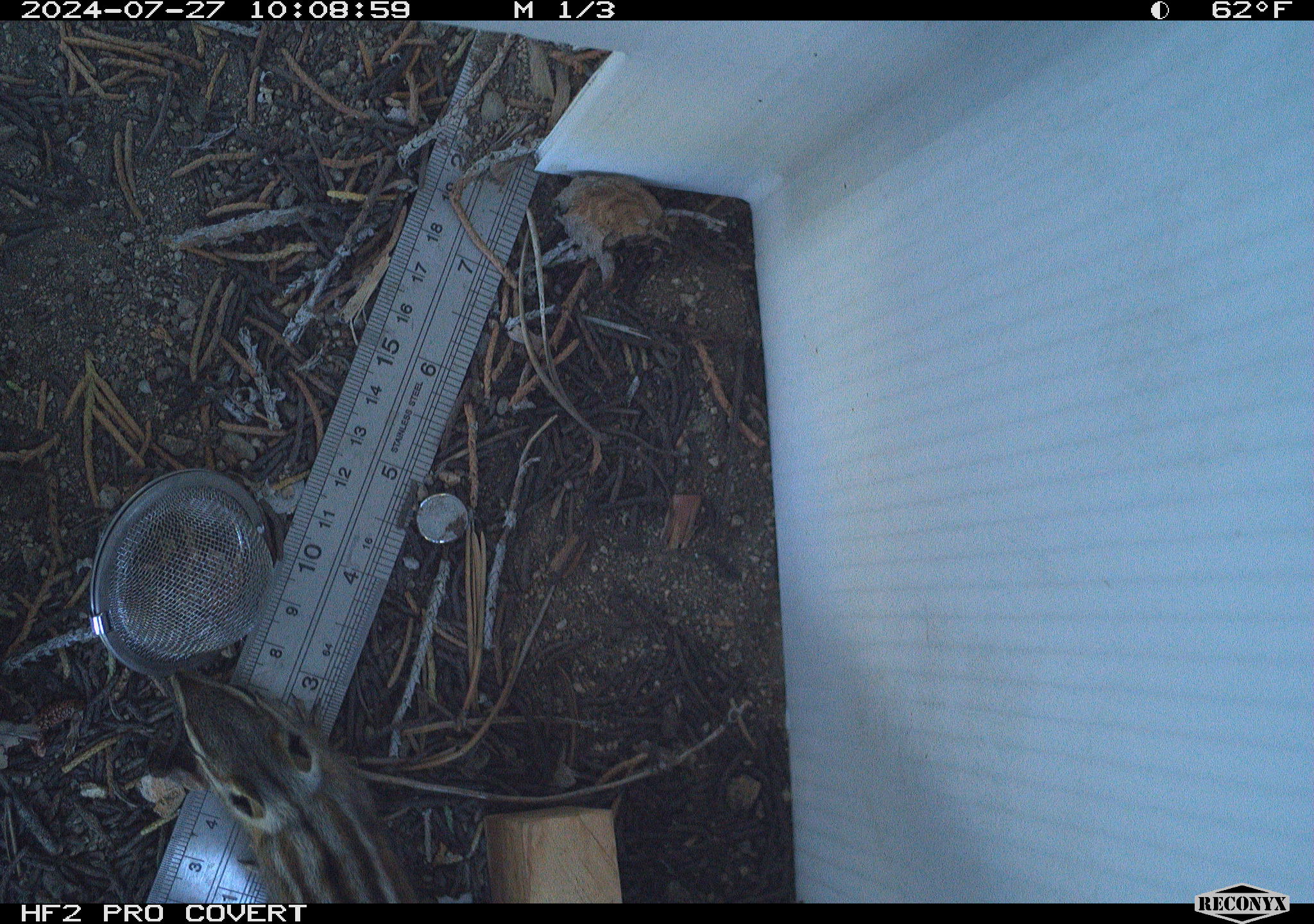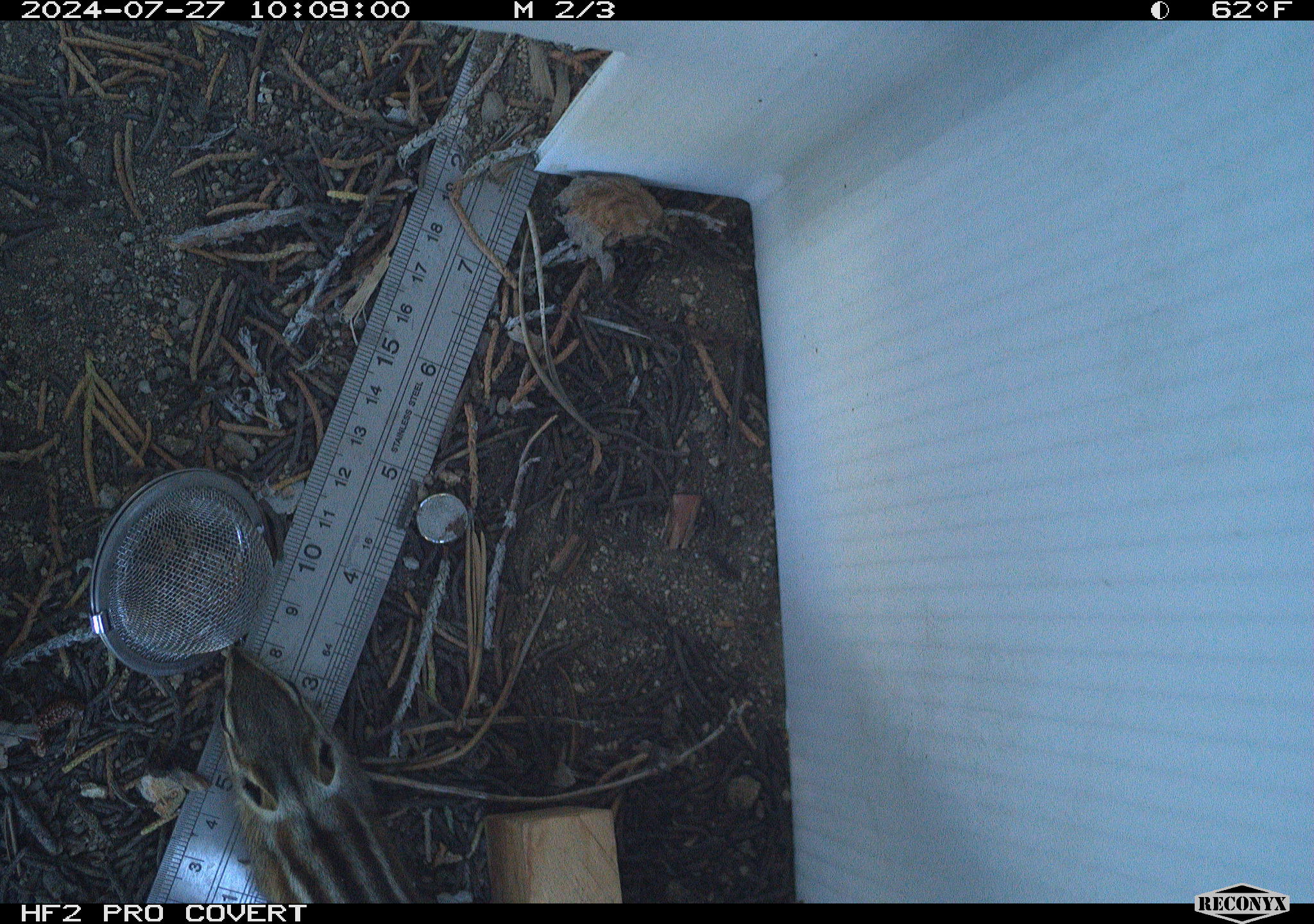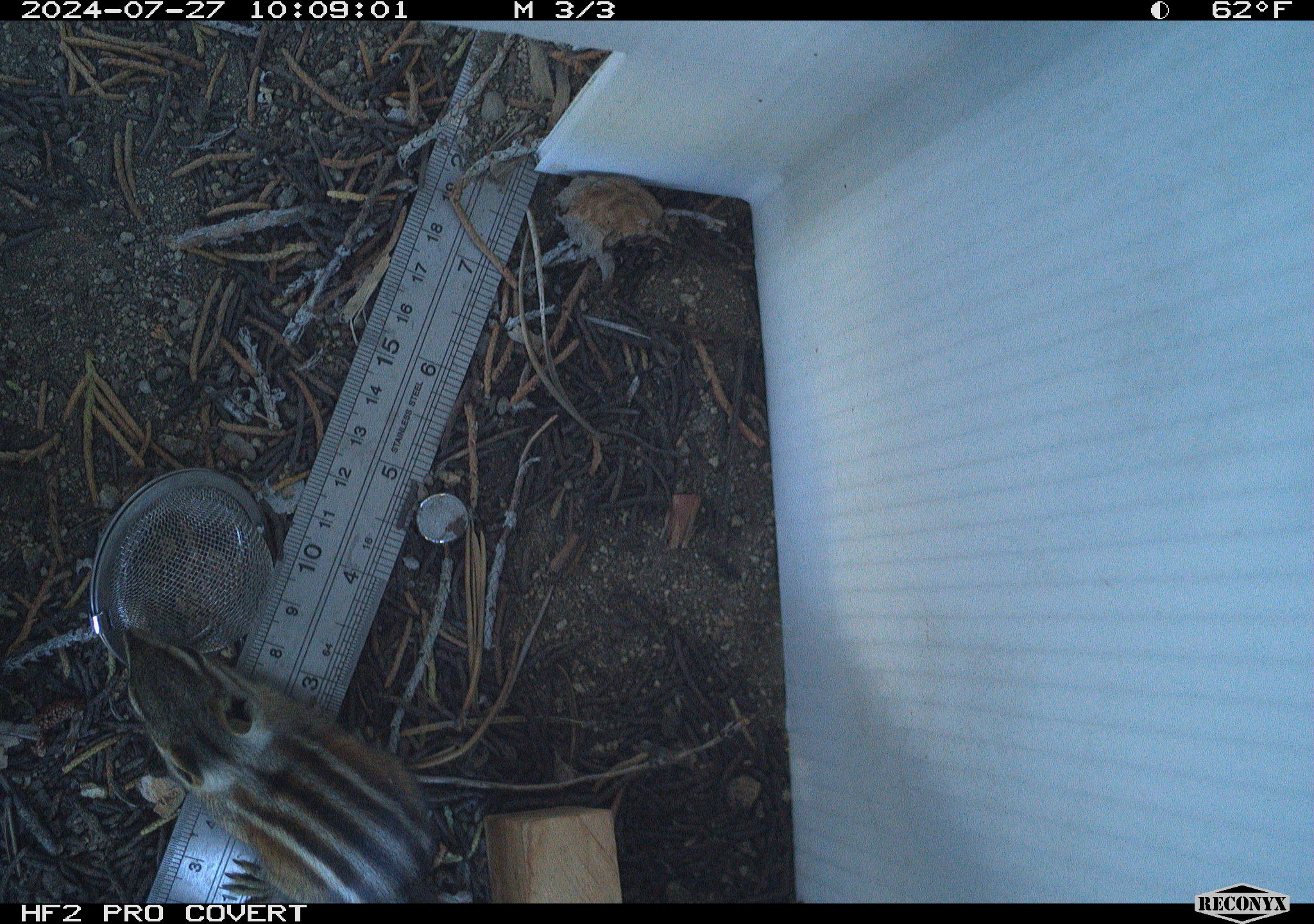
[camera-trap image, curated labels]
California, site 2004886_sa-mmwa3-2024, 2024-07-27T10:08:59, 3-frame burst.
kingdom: Animalia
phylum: Chordata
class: Mammalia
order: Rodentia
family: Sciuridae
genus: Neotamias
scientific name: Neotamias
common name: western chipmunks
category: neotamias species